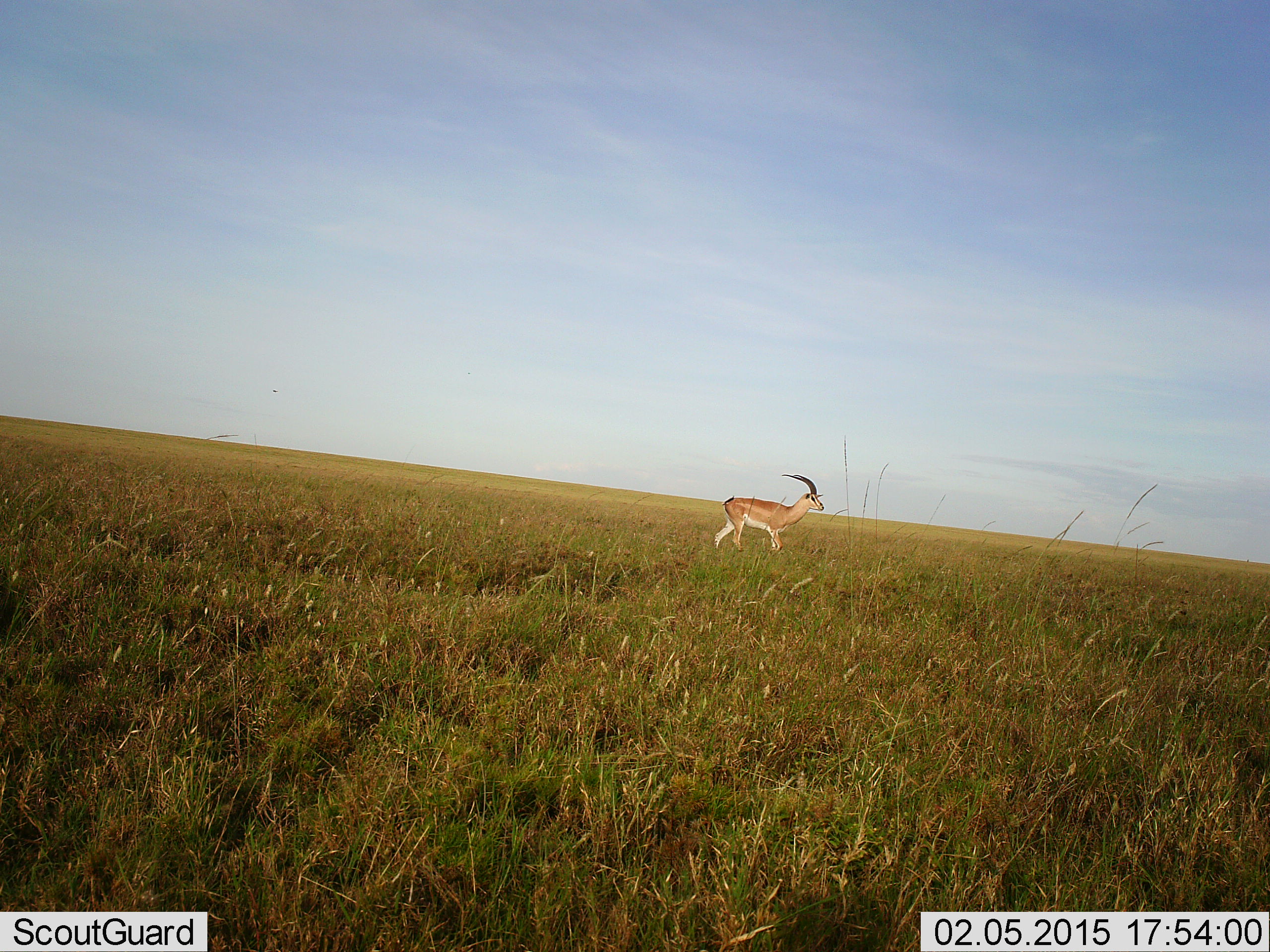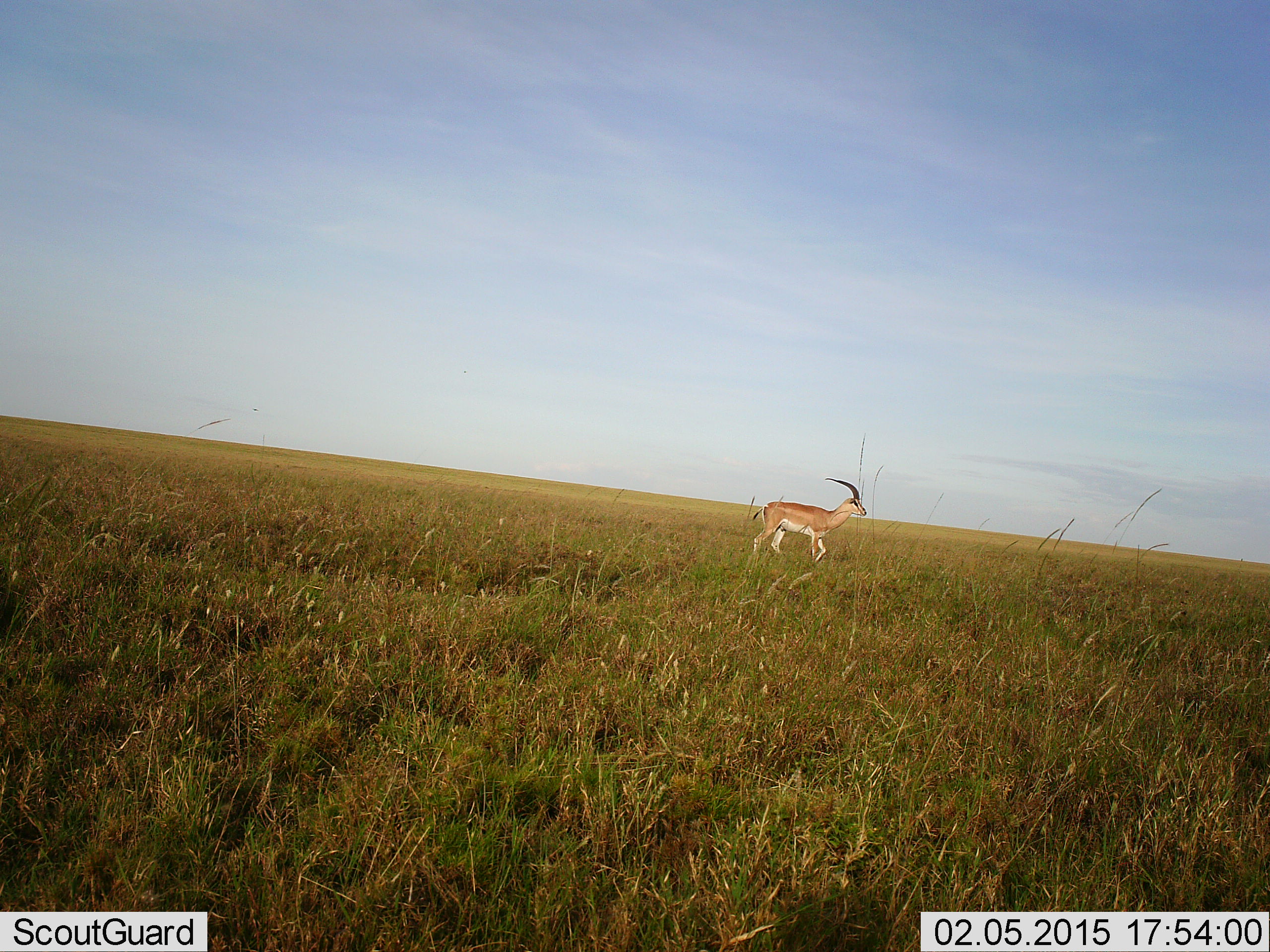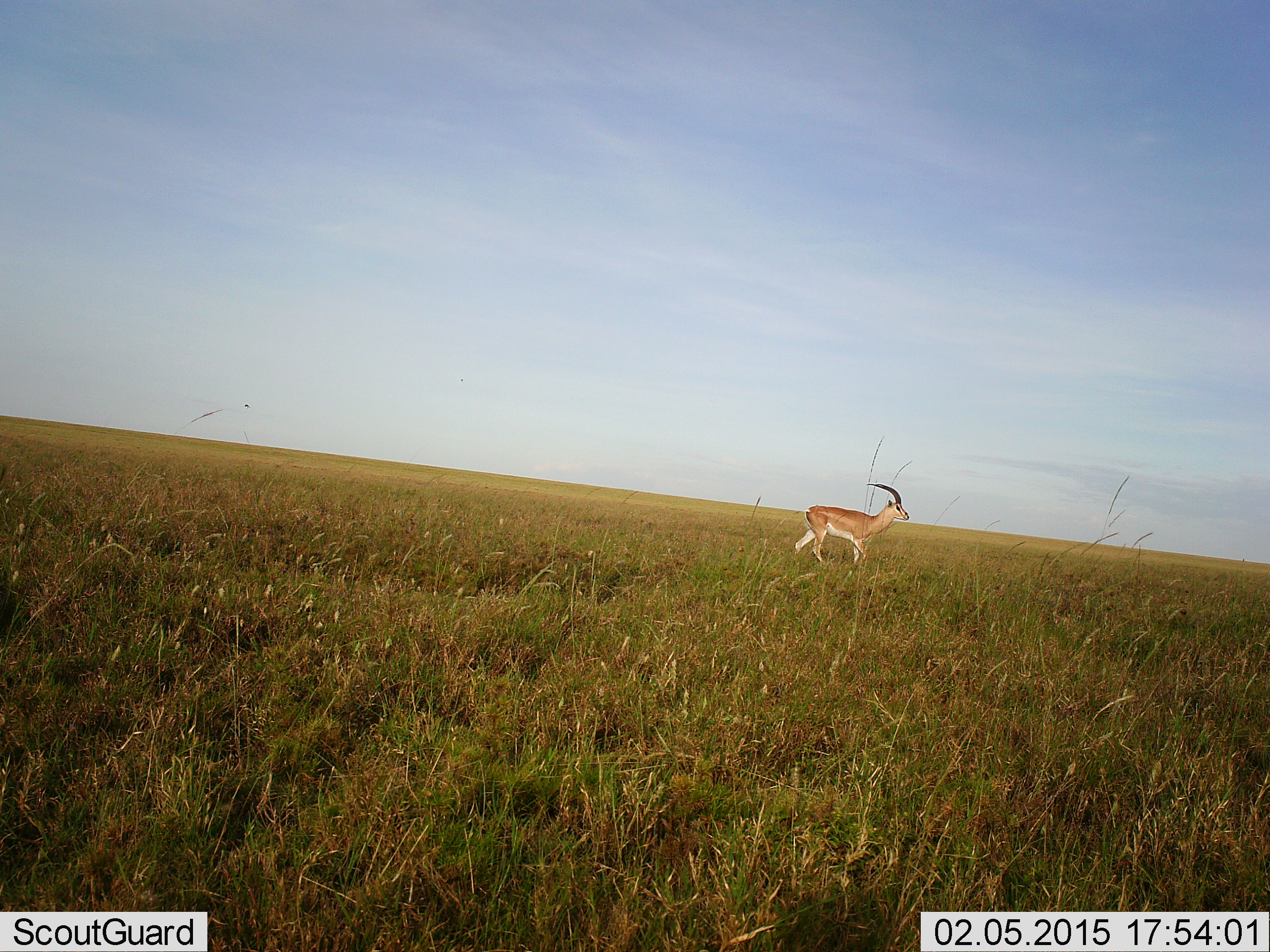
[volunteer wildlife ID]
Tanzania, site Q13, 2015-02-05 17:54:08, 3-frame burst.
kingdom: Animalia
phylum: Chordata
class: Mammalia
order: Artiodactyla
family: Bovidae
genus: Nanger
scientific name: Nanger granti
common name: grant's gazelle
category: gazellegrants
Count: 1.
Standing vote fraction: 0%.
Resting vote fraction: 0%.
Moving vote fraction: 100%.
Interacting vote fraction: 0%.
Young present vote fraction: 0%.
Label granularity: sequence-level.